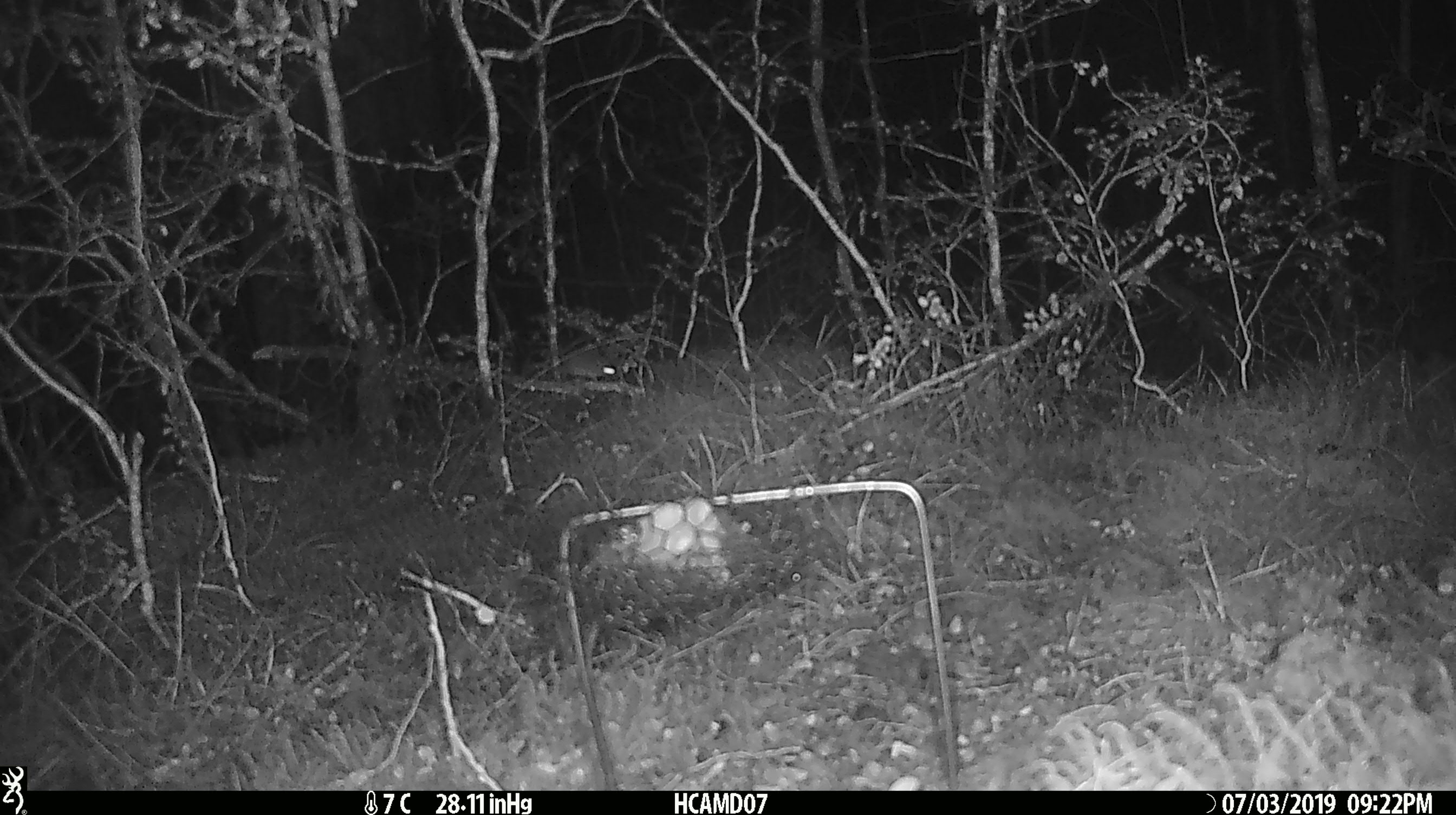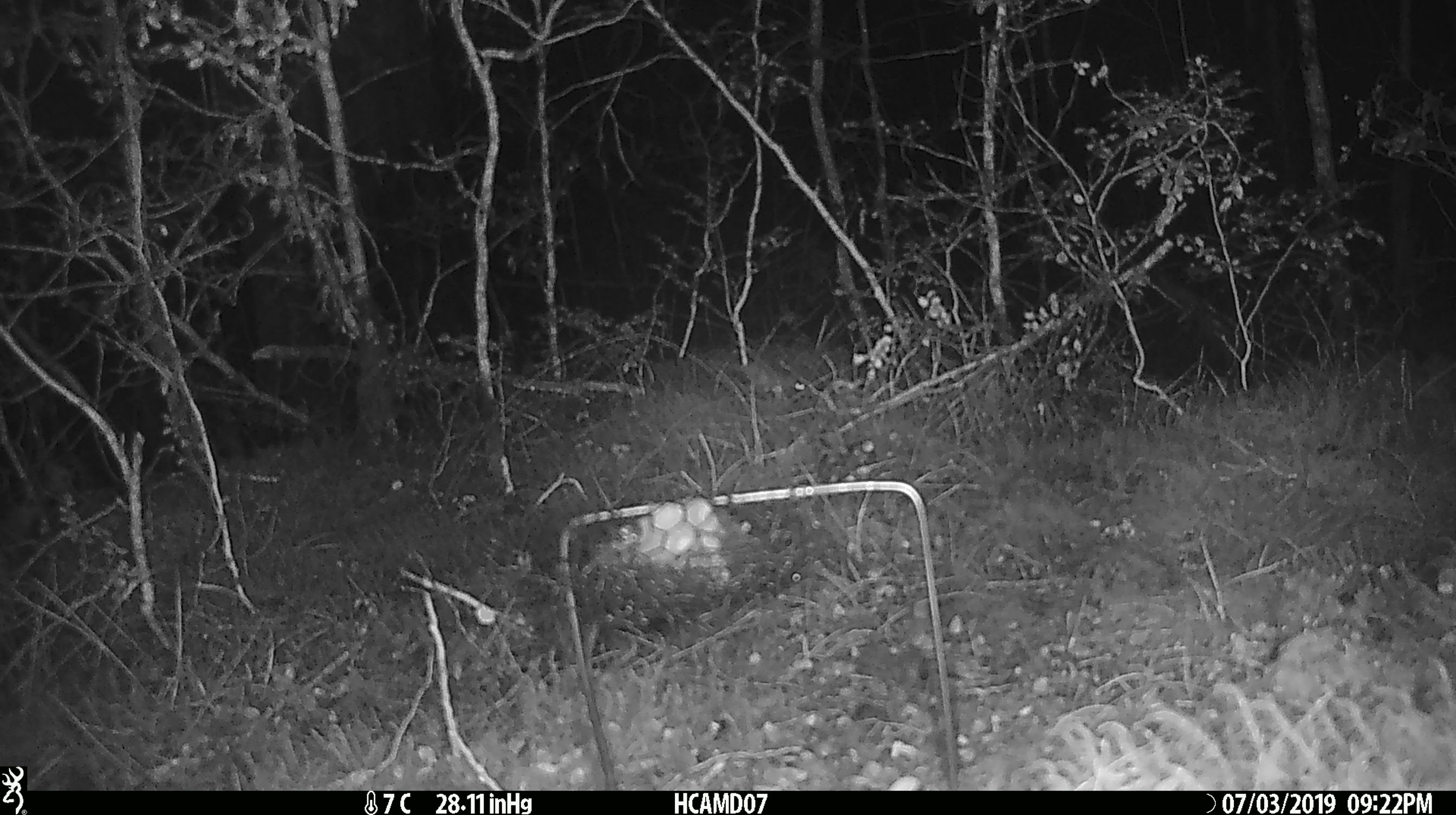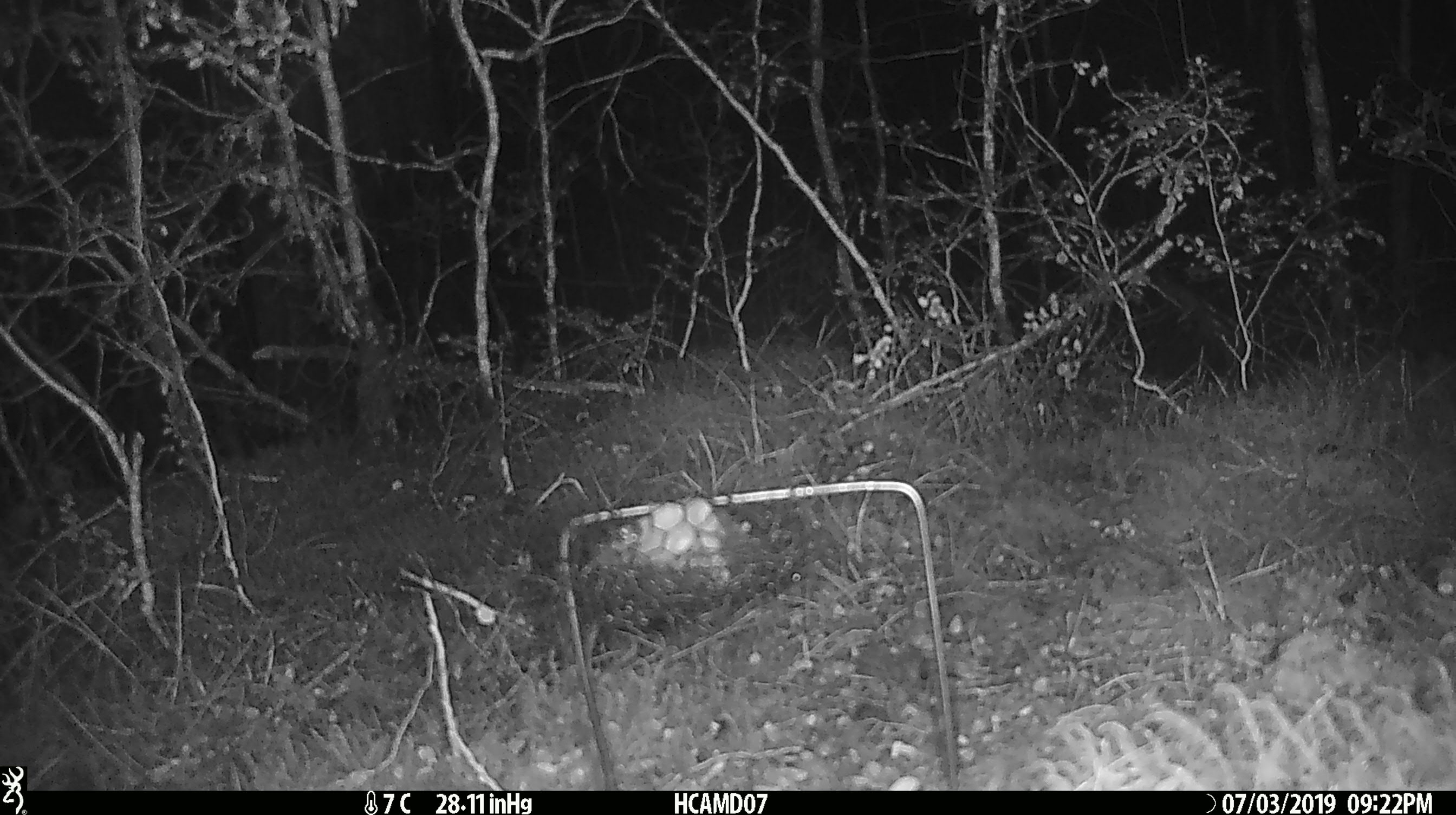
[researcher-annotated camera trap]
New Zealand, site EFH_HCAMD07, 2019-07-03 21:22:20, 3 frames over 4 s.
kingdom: Animalia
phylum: Chordata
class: Mammalia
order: Rodentia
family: Muridae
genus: Mus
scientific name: Mus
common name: mouse